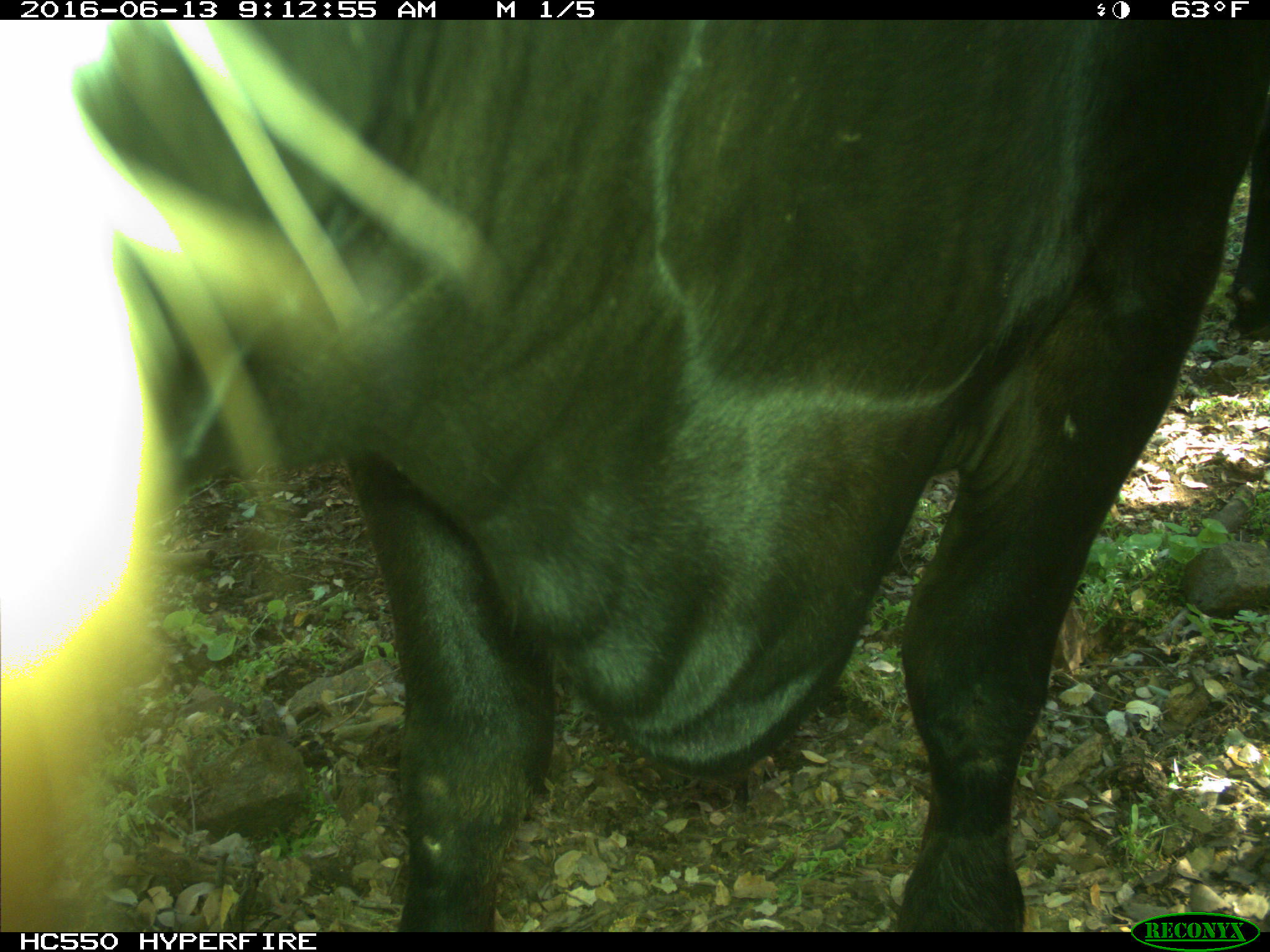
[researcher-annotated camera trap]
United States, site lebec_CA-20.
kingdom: Animalia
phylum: Chordata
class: Mammalia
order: Artiodactyla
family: Bovidae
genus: Bos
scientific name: Bos taurus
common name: domestic cow